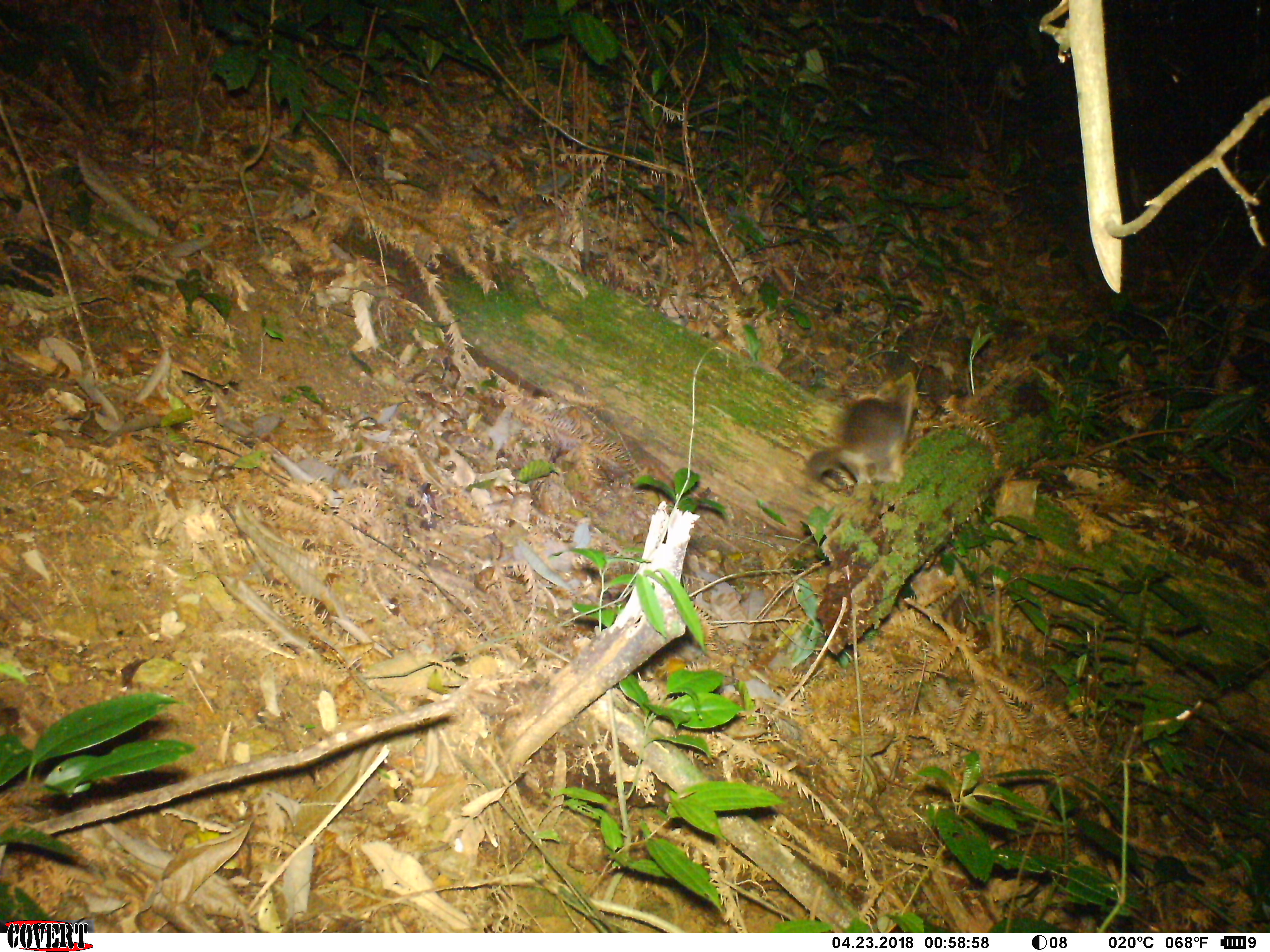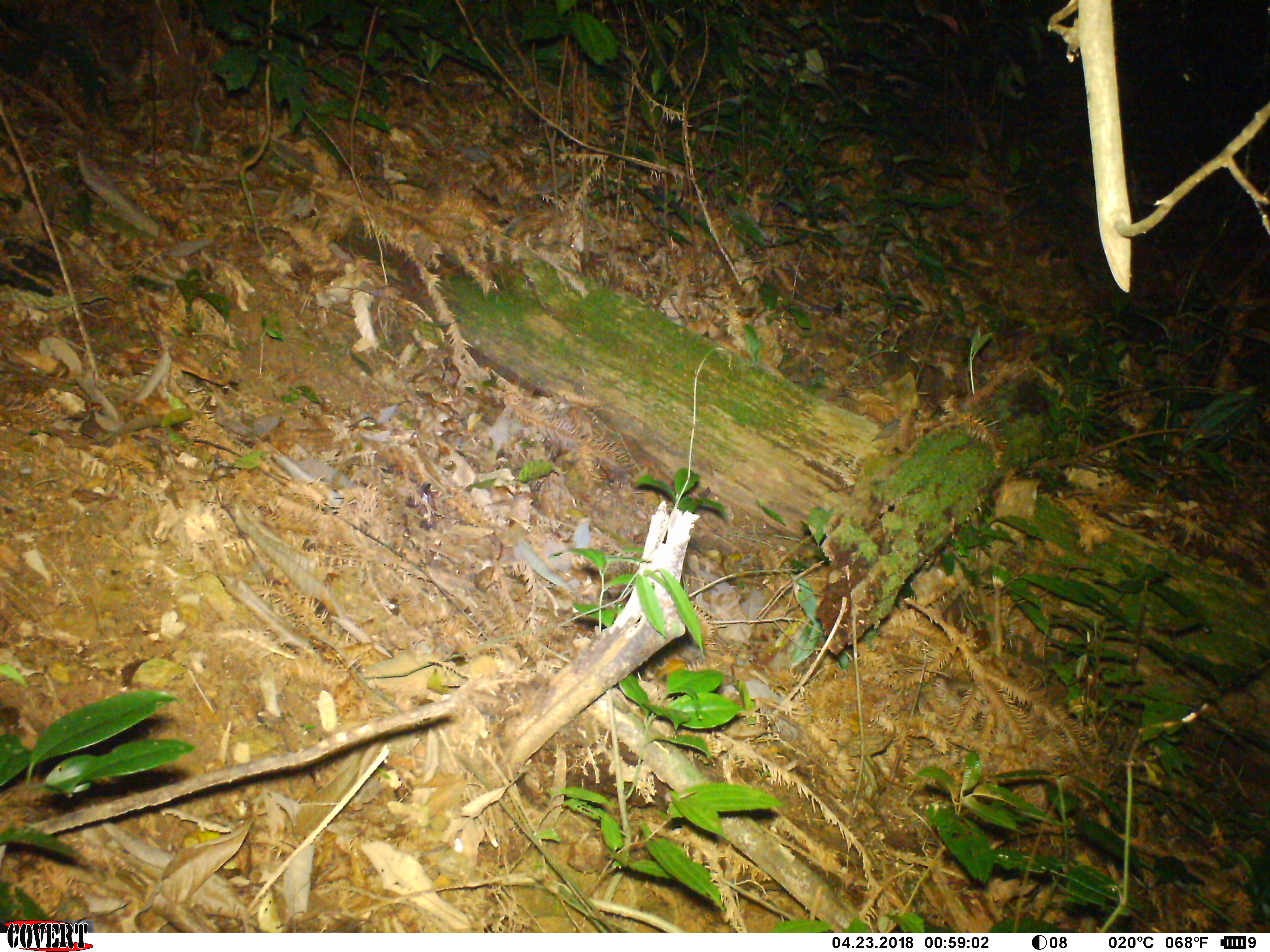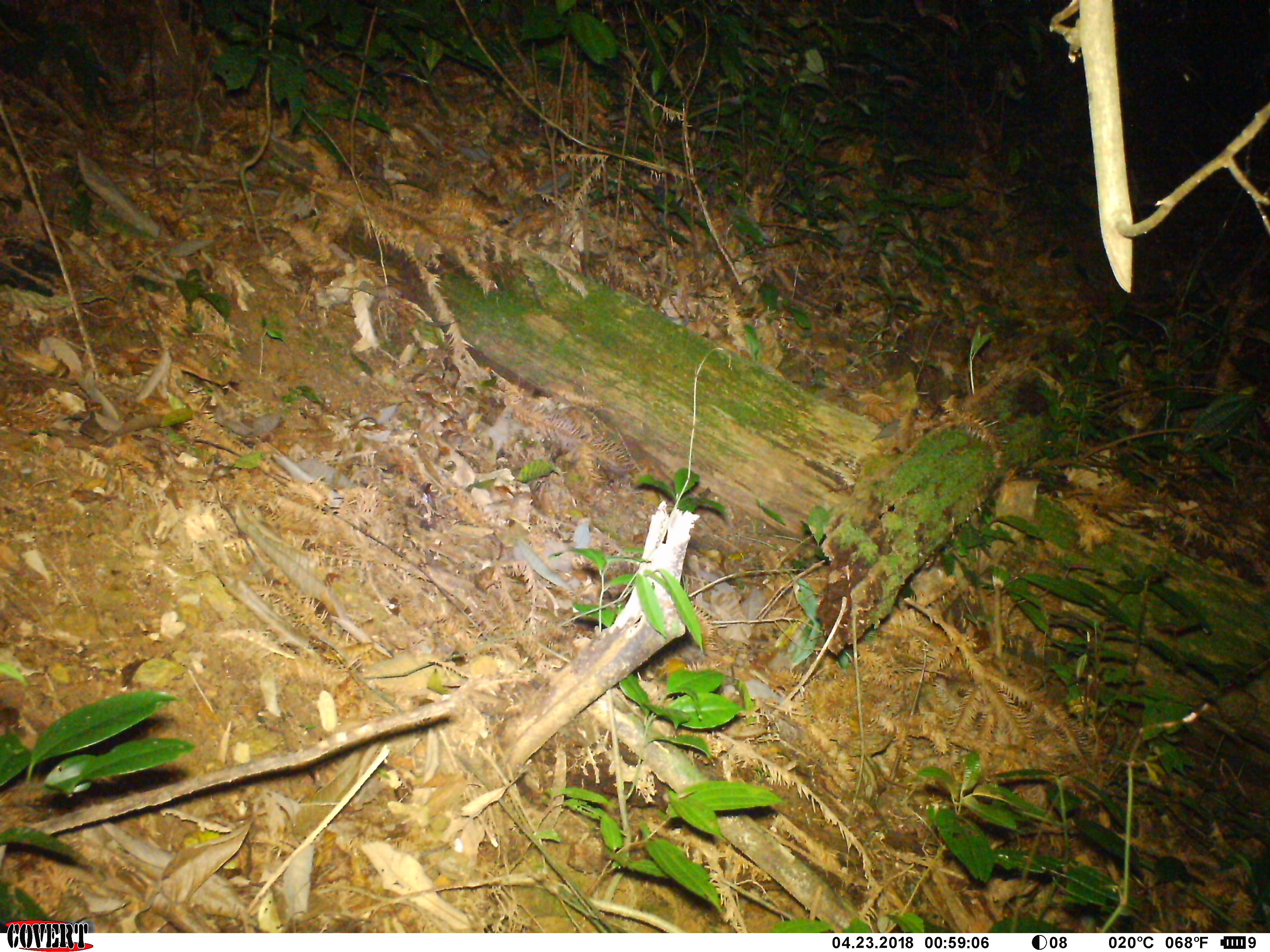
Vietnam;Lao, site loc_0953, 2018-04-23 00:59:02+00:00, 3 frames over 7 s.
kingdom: Animalia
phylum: Chordata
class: Mammalia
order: Carnivora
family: Mustelidae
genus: Melogale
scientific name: Melogale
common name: ferret badger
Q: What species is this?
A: Ferret badger (Melogale).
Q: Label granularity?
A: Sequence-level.